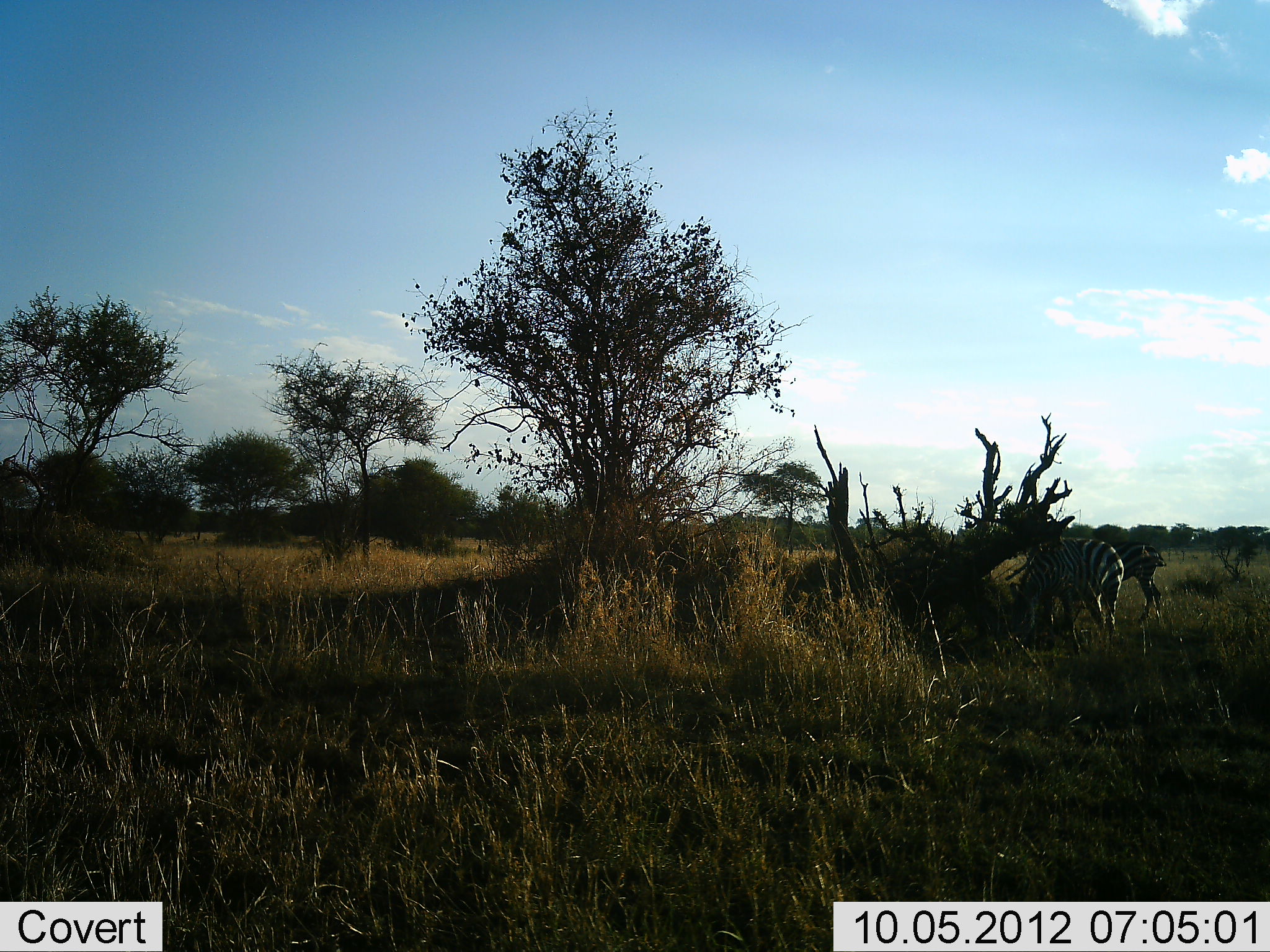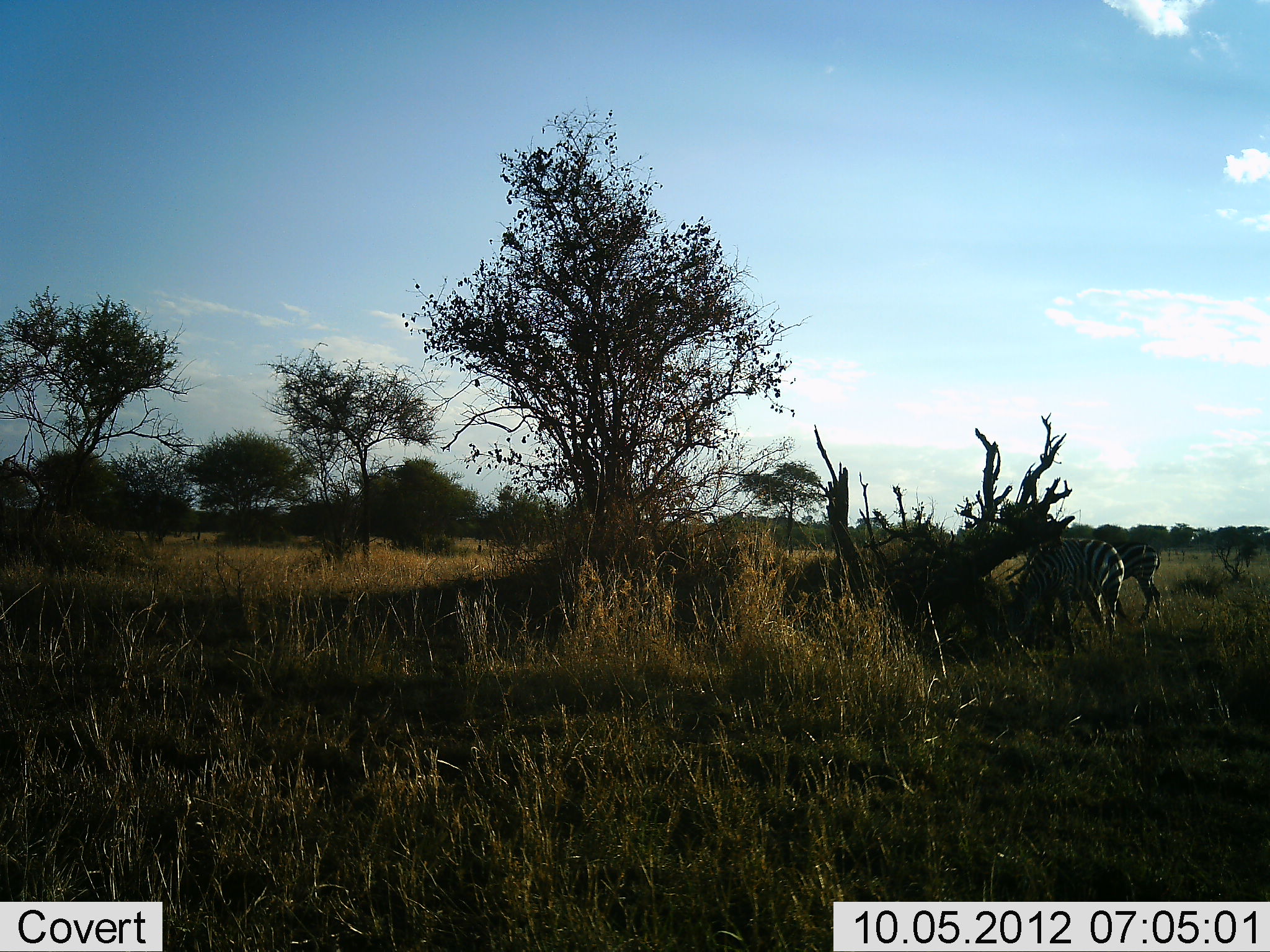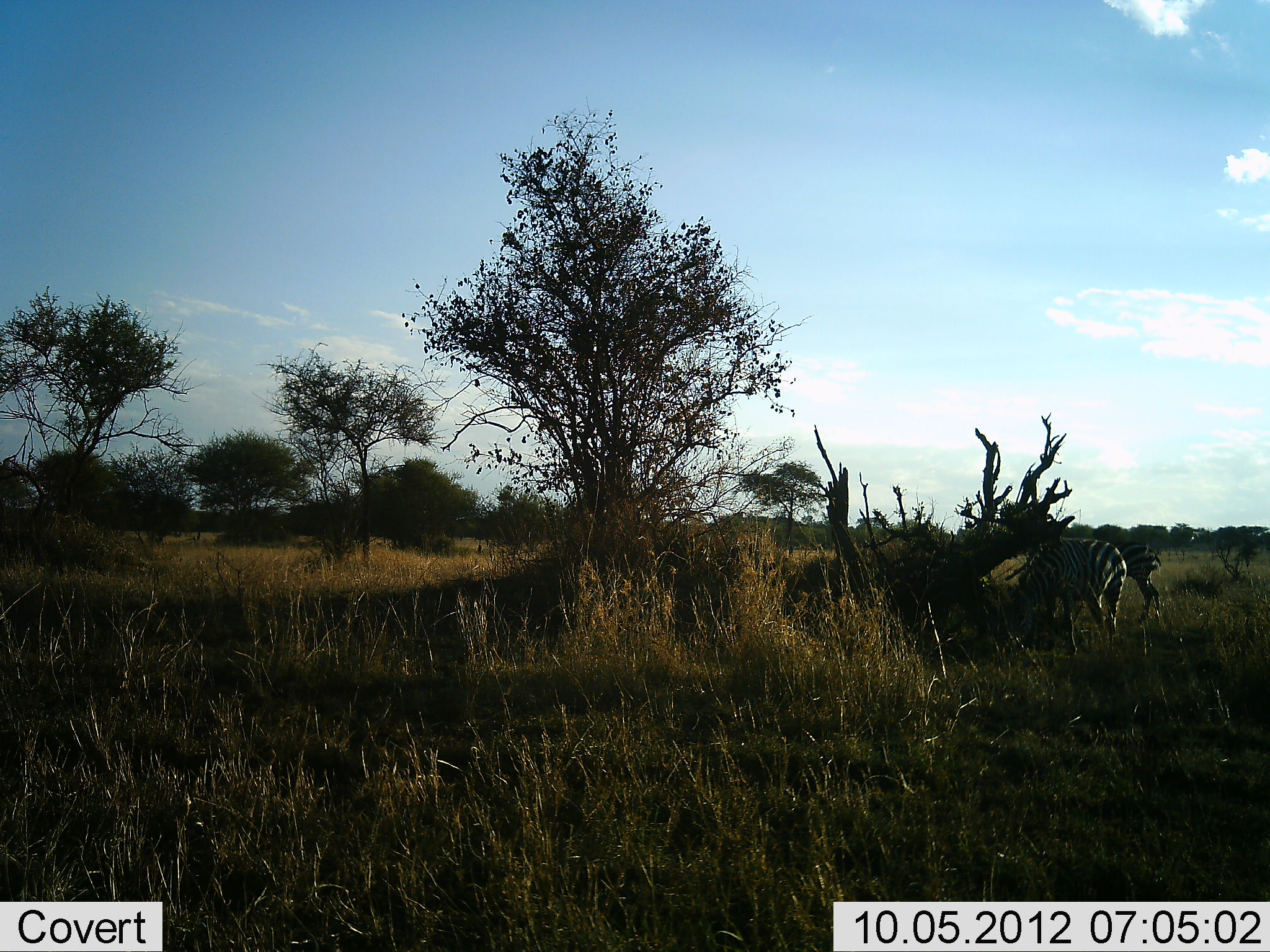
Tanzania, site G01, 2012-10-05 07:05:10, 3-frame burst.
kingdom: Animalia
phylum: Chordata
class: Mammalia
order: Perissodactyla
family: Equidae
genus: Equus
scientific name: Equus quagga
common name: plains zebra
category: zebra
Zebra (plains zebra) (Equus quagga), count 2. Behavior (volunteer vote fractions): standing 30%, resting 0%, moving 0%, interacting 0%. Young present (vote fraction): 0%. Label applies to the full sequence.